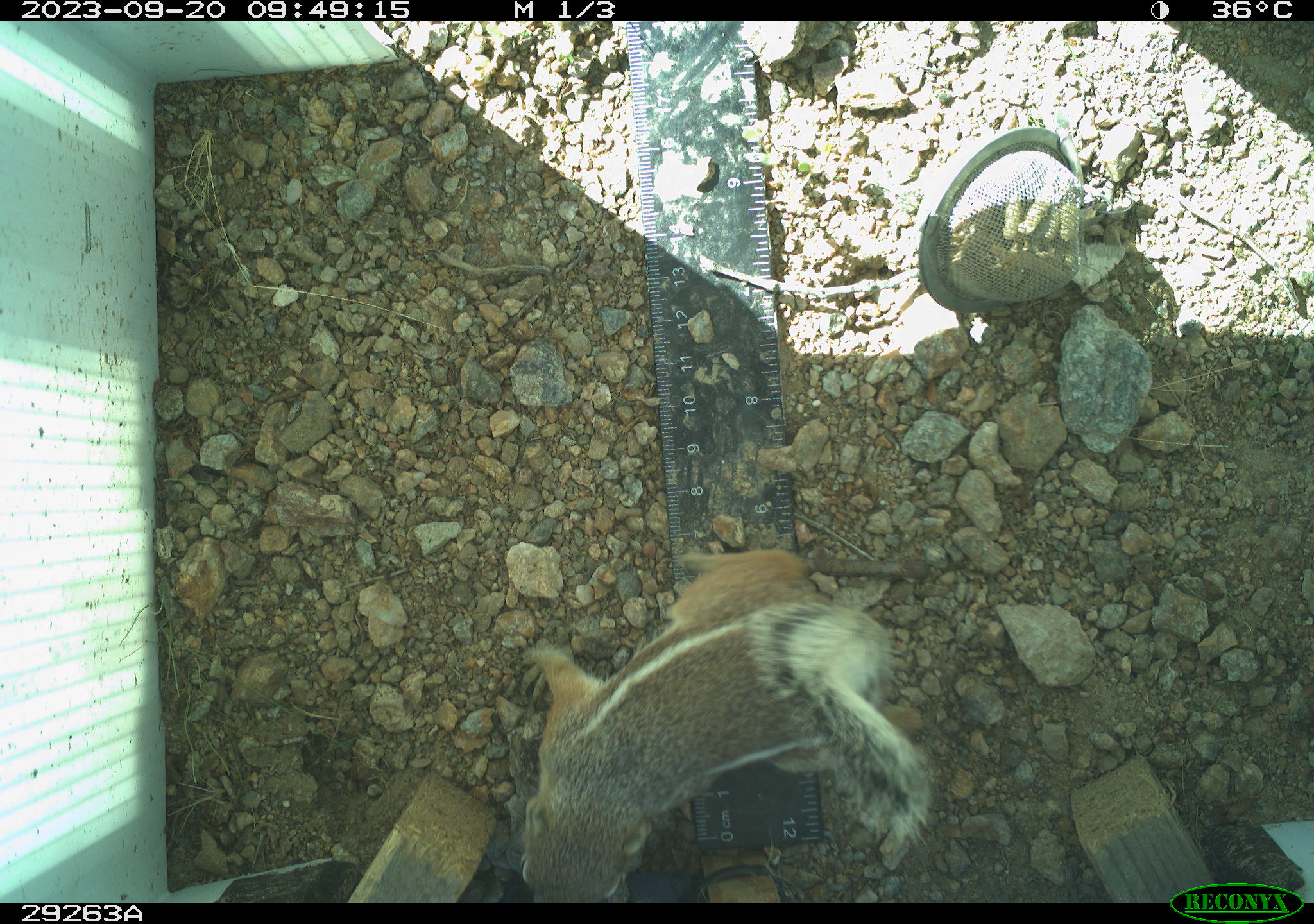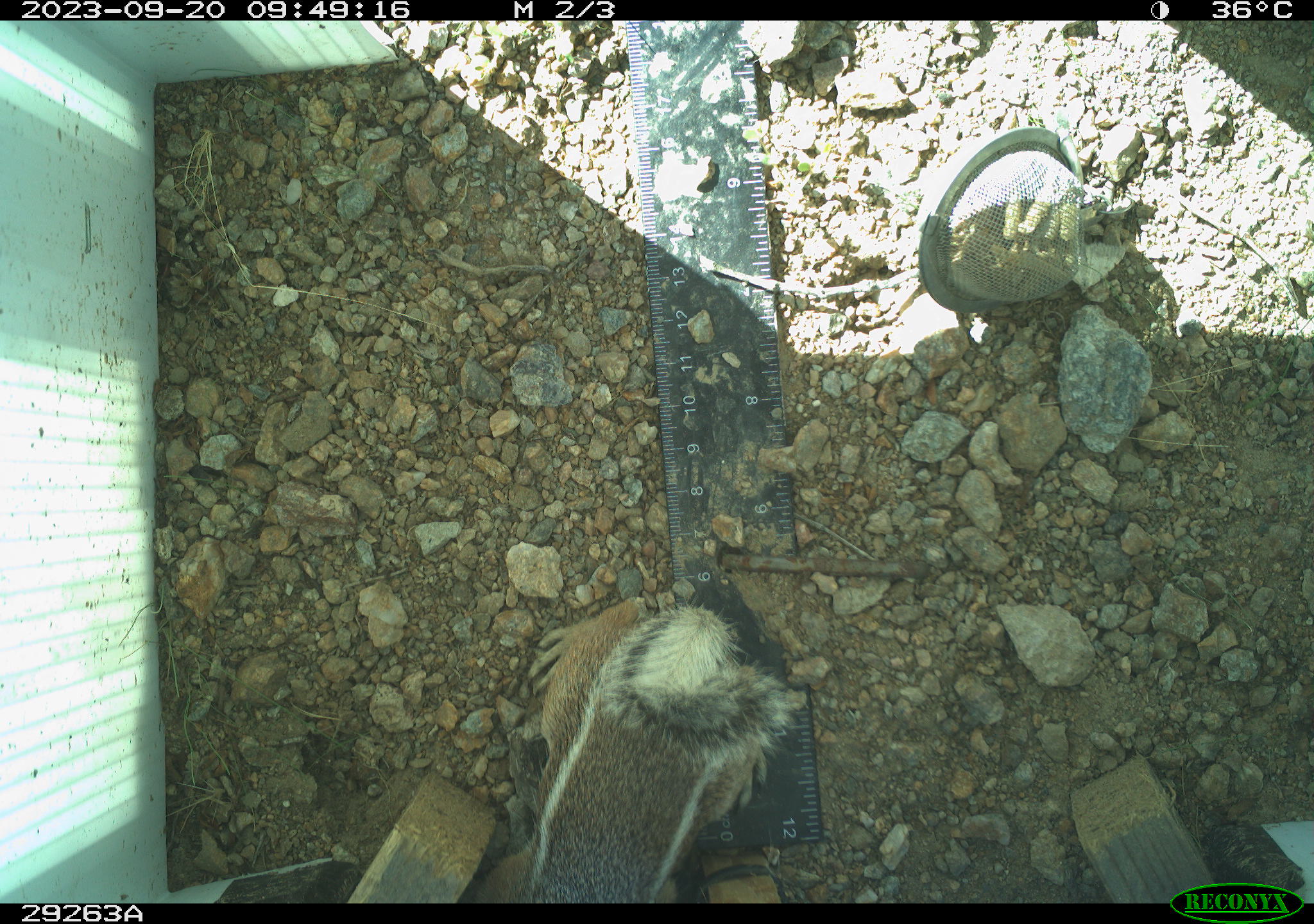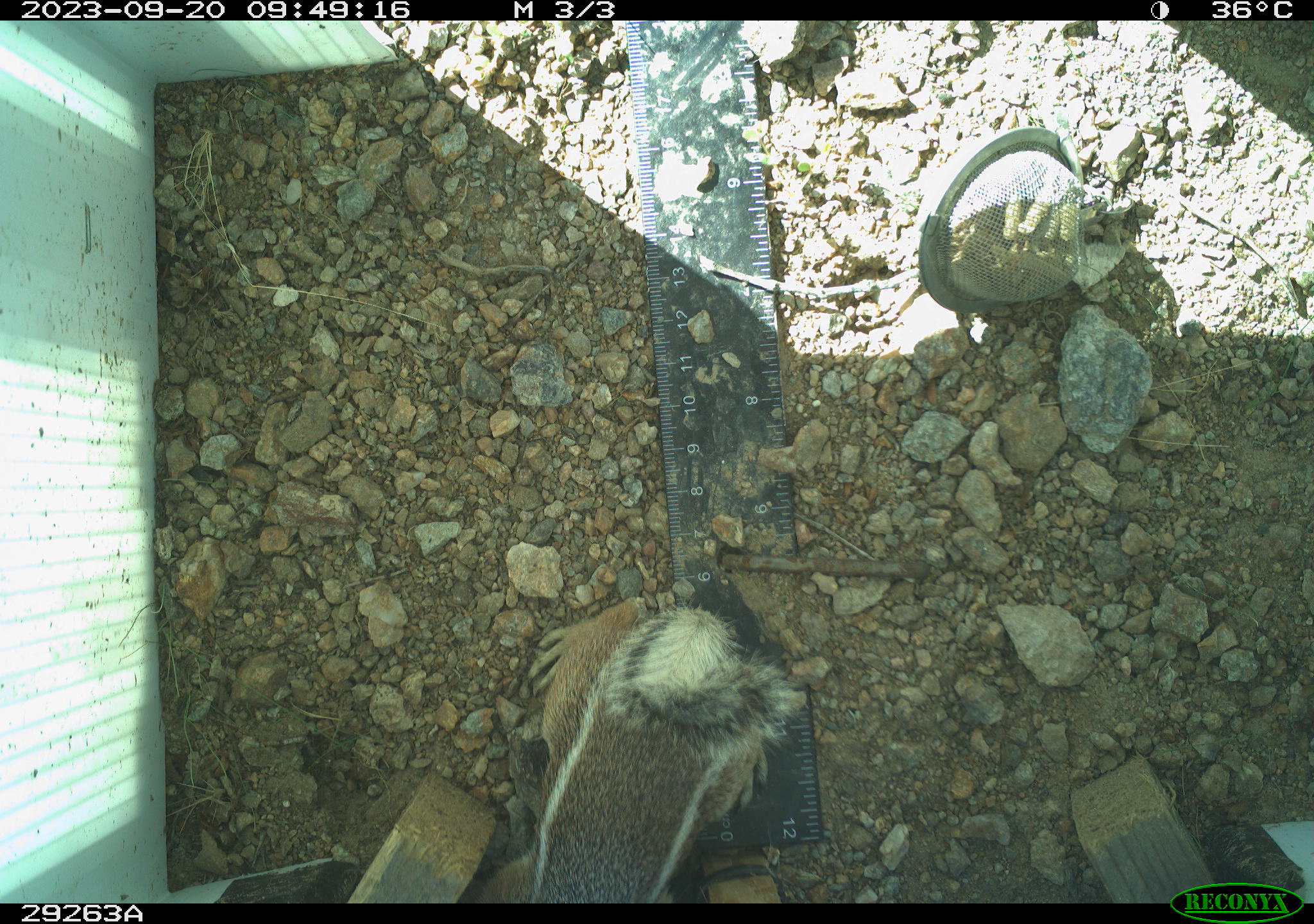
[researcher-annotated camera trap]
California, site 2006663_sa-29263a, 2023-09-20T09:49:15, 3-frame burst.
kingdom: Animalia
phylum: Chordata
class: Mammalia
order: Rodentia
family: Sciuridae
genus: Ammospermophilus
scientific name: Ammospermophilus leucurus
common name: white-tailed antelope squirrel